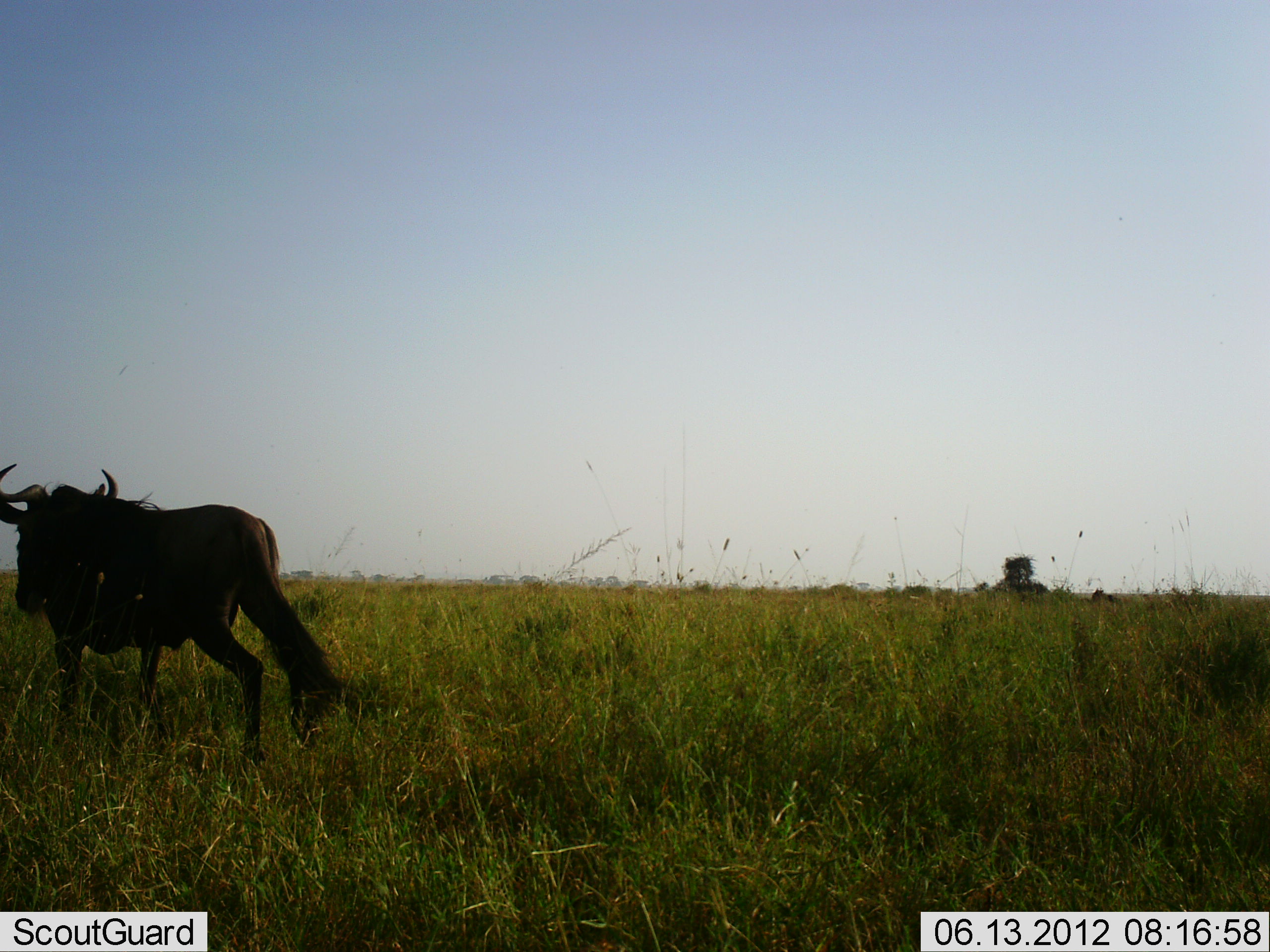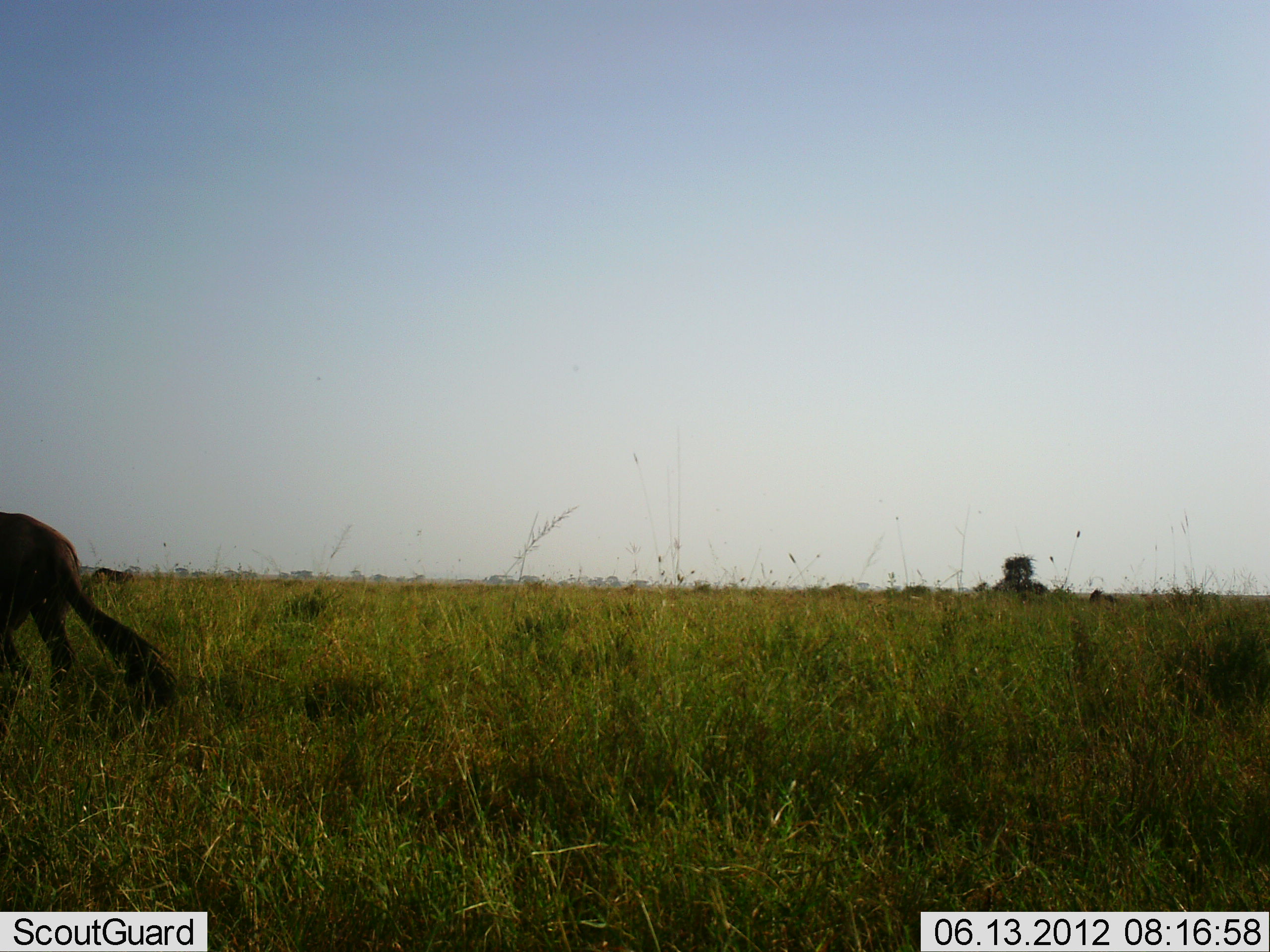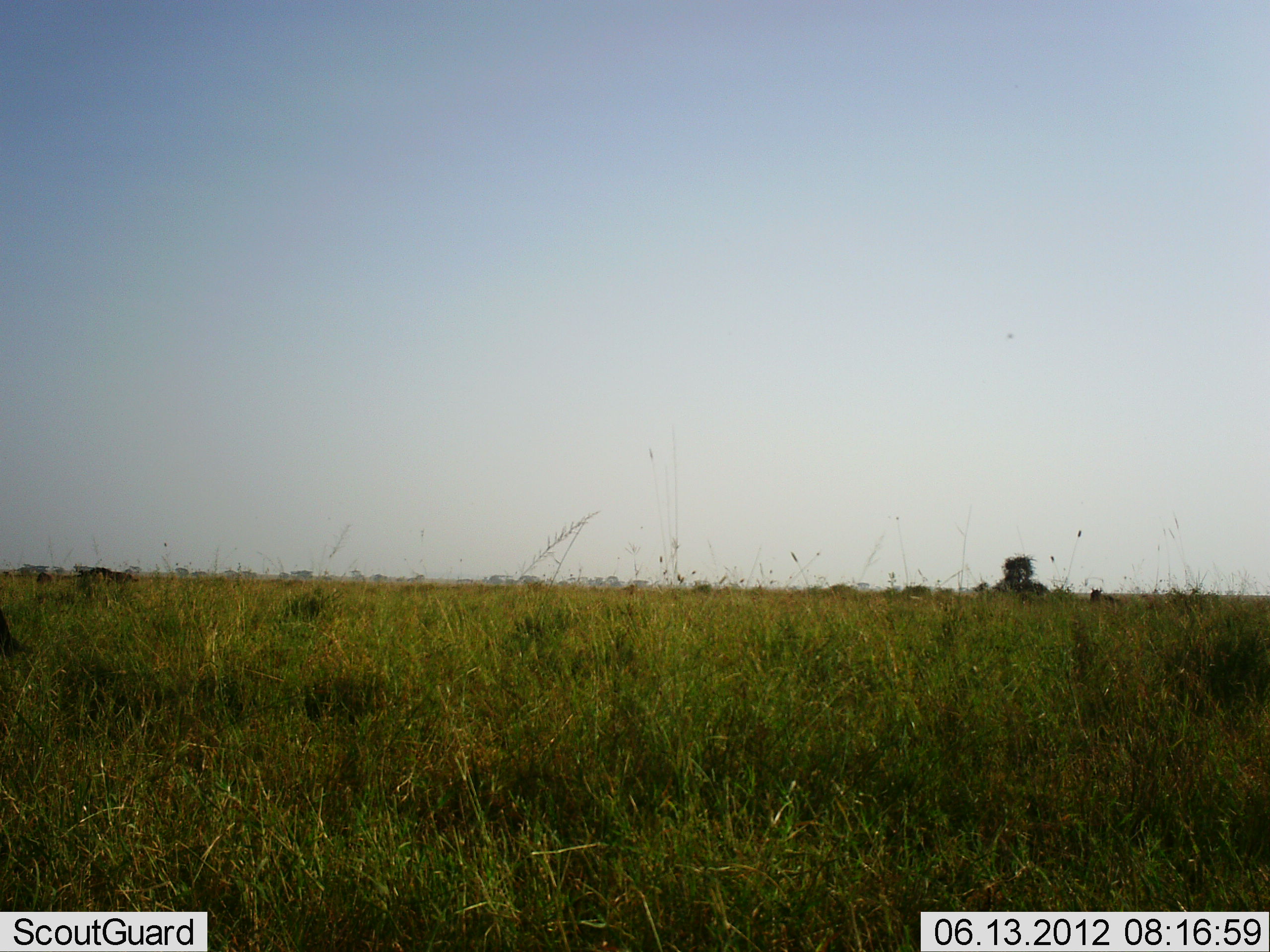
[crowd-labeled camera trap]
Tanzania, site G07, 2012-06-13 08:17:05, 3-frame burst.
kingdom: Animalia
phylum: Chordata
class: Mammalia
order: Artiodactyla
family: Bovidae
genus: Connochaetes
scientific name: Connochaetes taurinus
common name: blue wildebeest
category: wildebeest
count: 1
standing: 30%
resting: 0%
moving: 100%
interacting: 0%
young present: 0%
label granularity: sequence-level